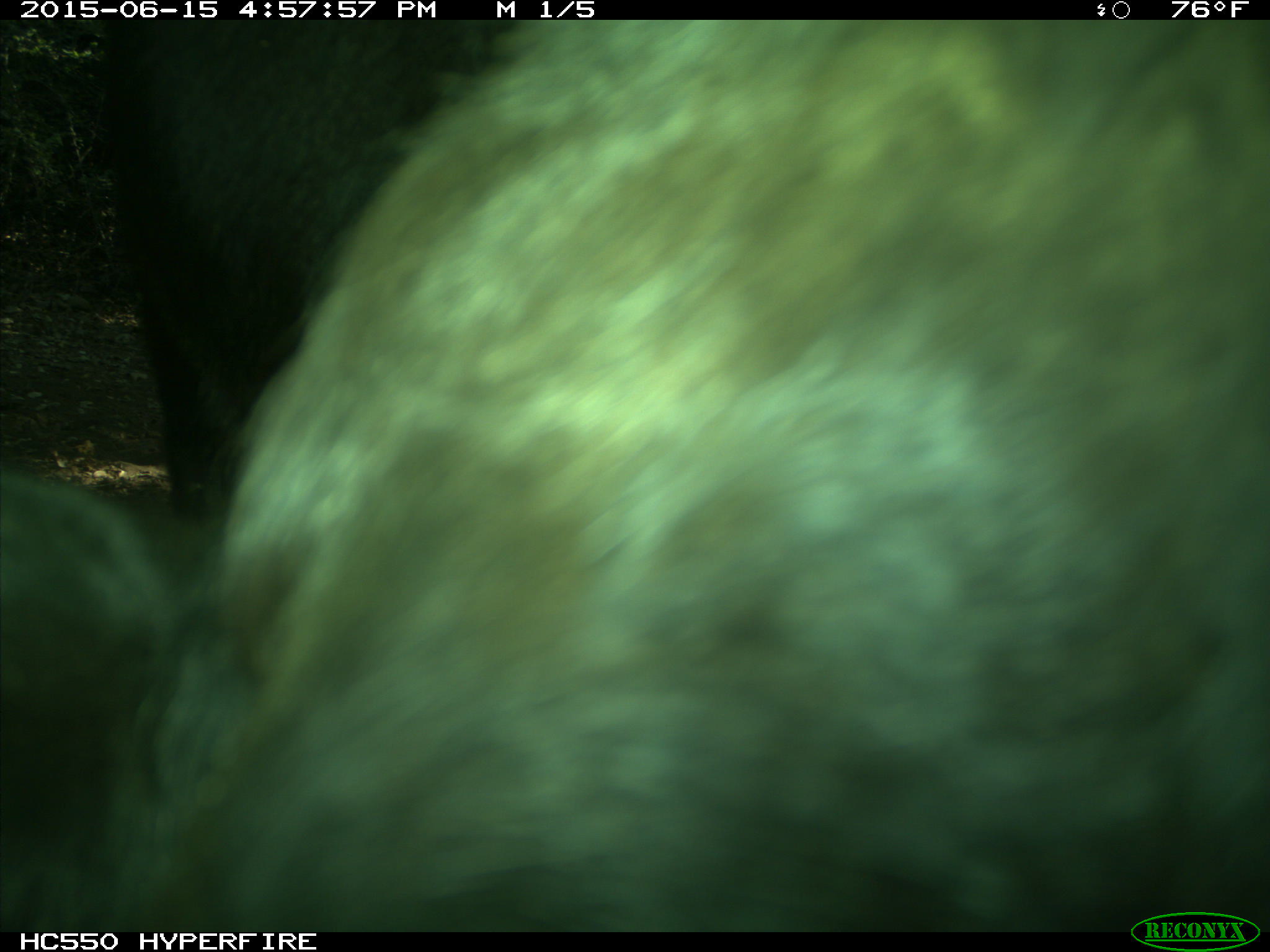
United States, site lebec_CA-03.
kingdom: Animalia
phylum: Chordata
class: Mammalia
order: Artiodactyla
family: Bovidae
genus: Bos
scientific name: Bos taurus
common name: domestic cow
Bos taurus (domestic cow).